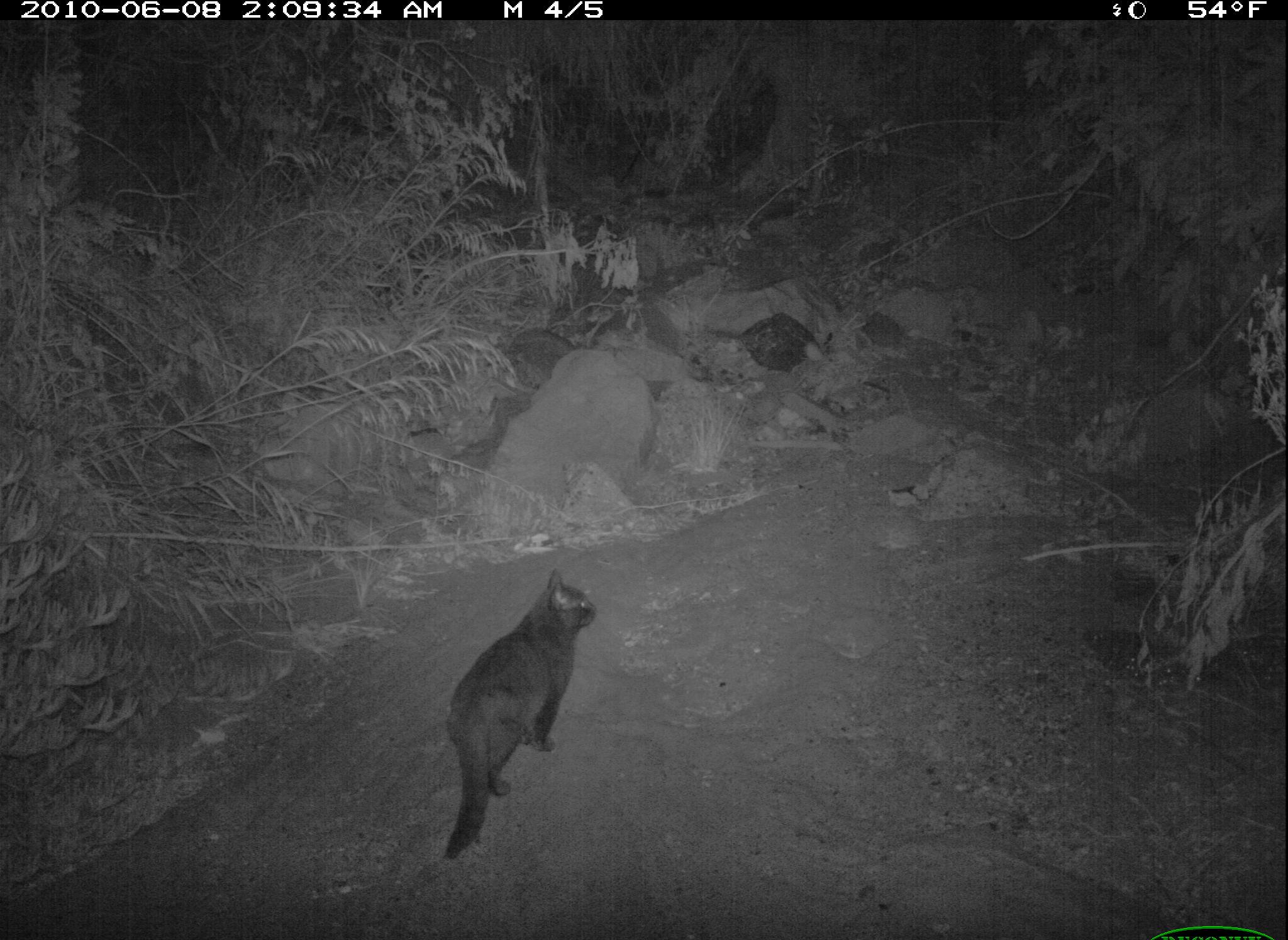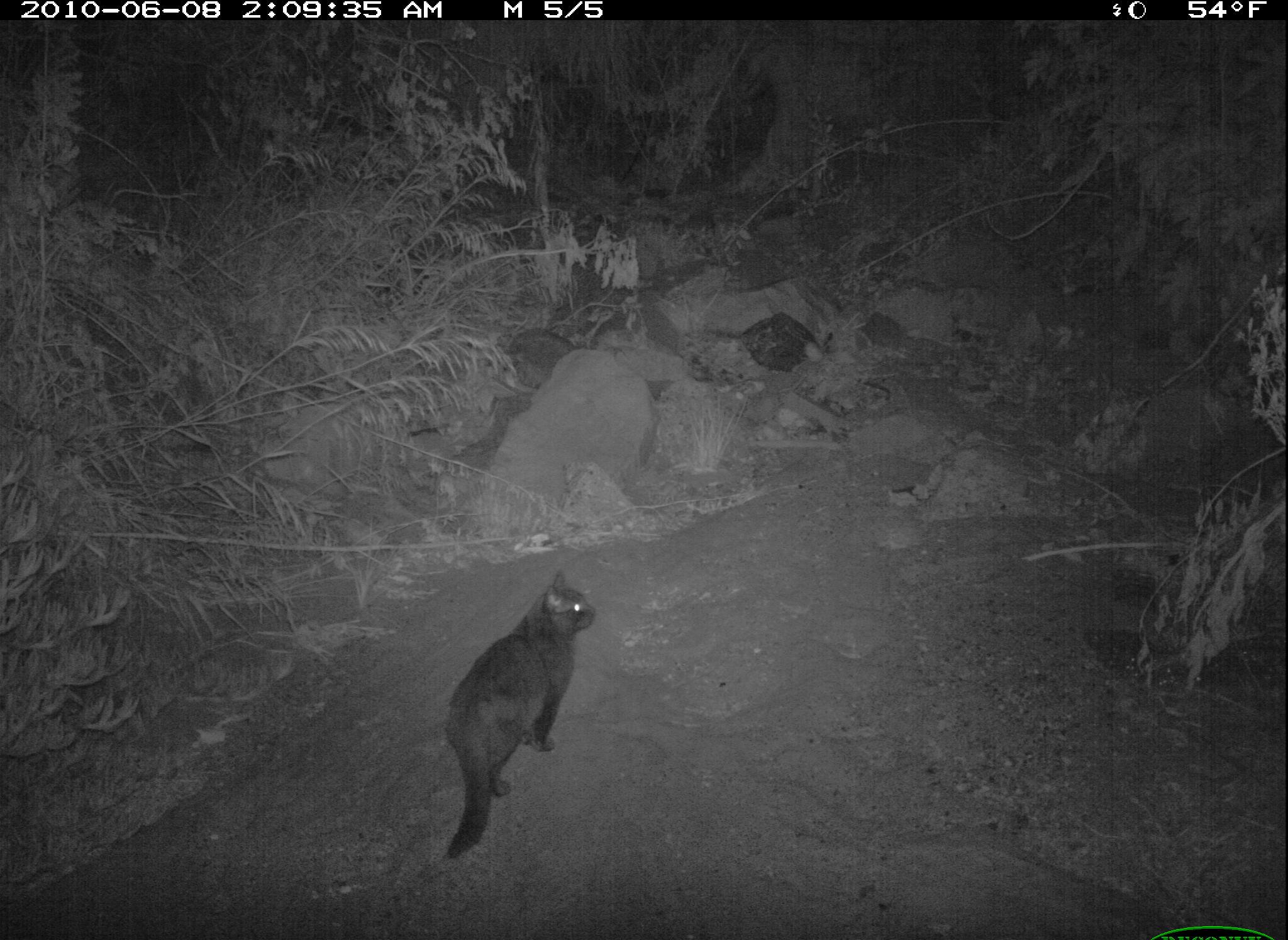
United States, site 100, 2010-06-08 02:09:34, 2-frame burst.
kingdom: Animalia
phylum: Chordata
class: Mammalia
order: Carnivora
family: Felidae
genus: Felis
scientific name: Felis catus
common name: cat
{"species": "cat (Felis catus)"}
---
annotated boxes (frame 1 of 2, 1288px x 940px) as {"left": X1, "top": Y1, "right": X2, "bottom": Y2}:
cat: {"left": 435, "top": 569, "right": 599, "bottom": 867}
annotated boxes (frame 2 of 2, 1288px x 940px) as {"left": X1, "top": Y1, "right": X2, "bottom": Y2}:
cat: {"left": 425, "top": 561, "right": 610, "bottom": 873}